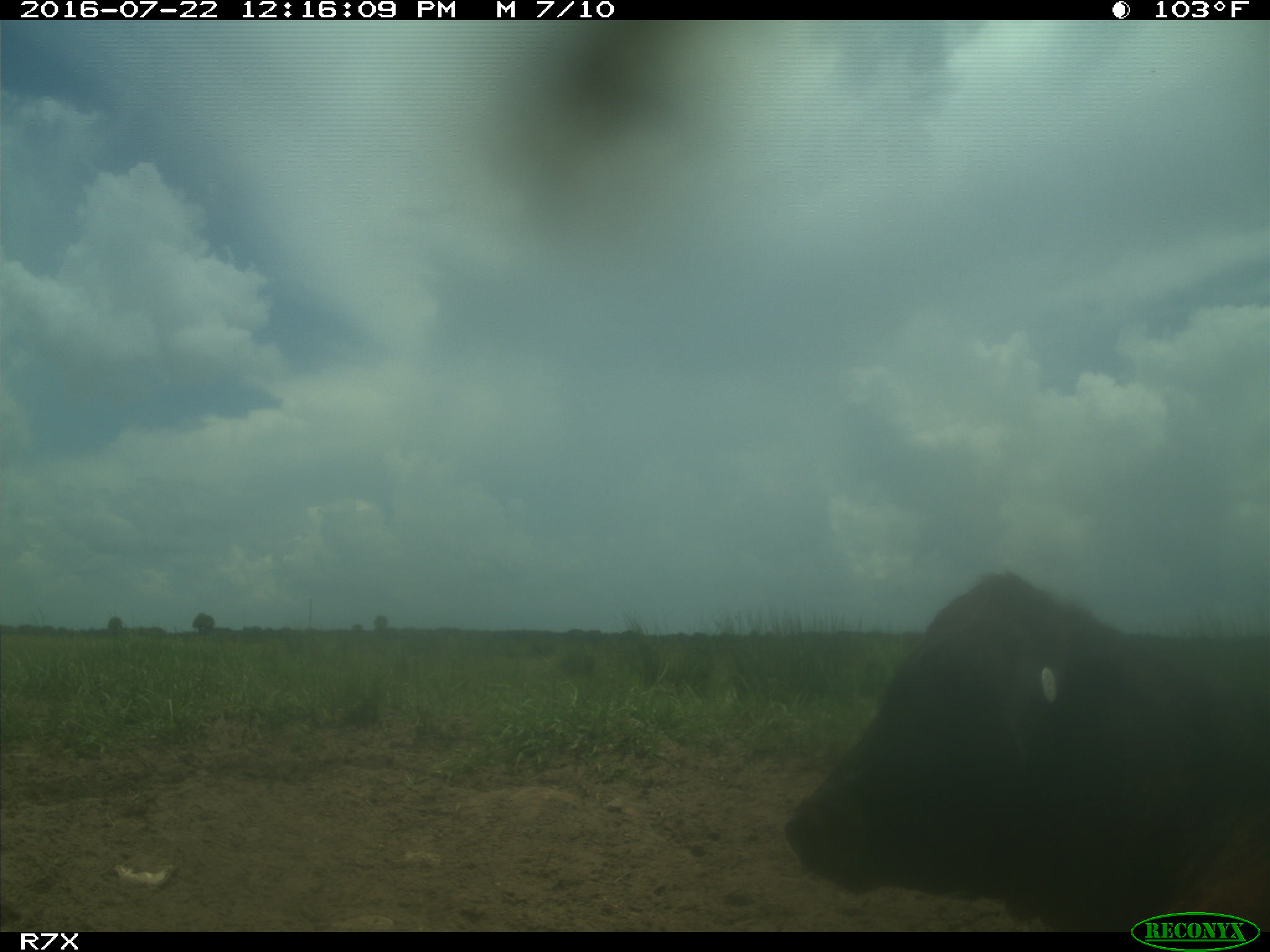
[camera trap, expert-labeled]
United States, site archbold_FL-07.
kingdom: Animalia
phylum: Chordata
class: Mammalia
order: Artiodactyla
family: Bovidae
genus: Bos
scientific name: Bos taurus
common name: domestic cow